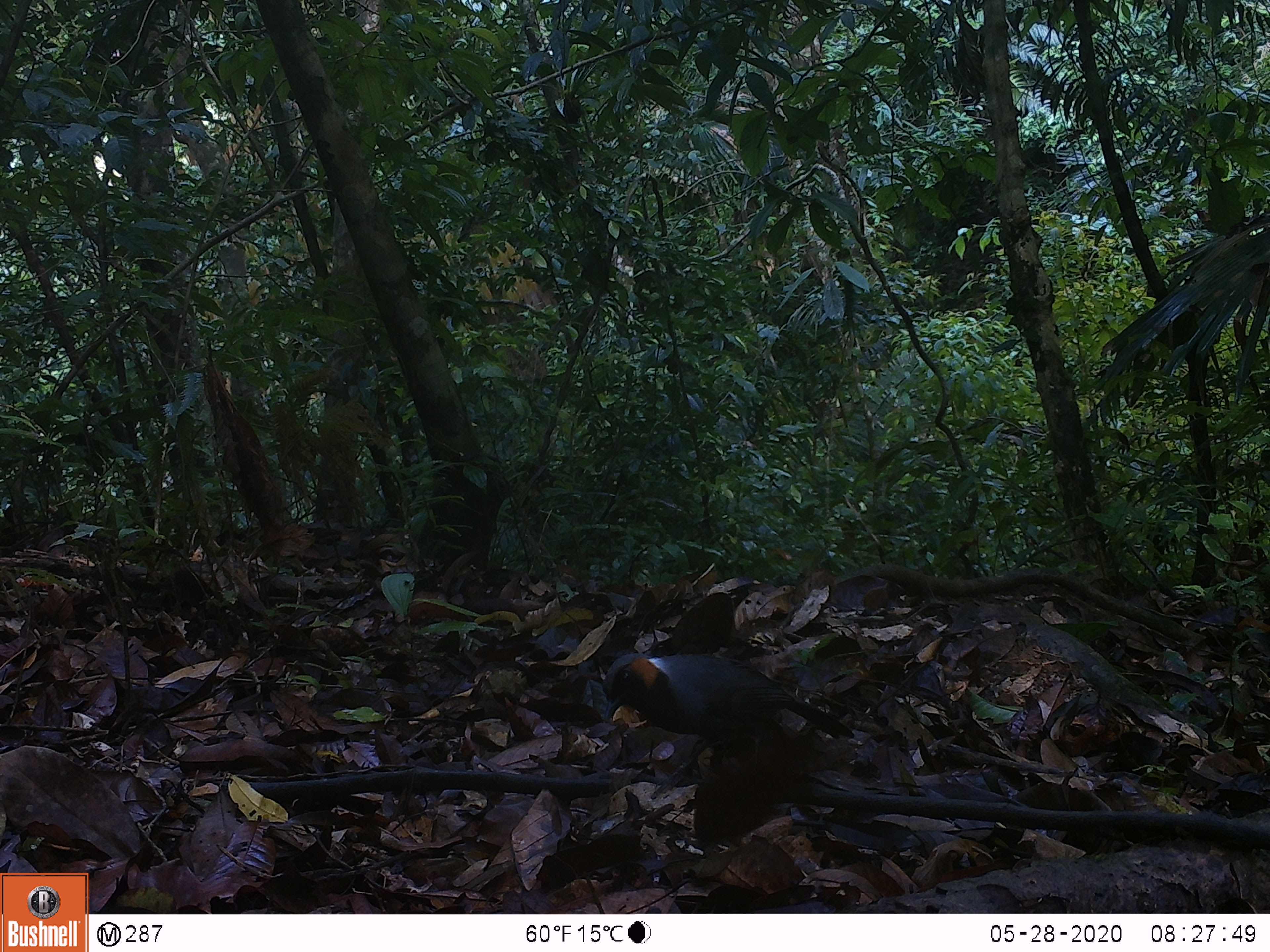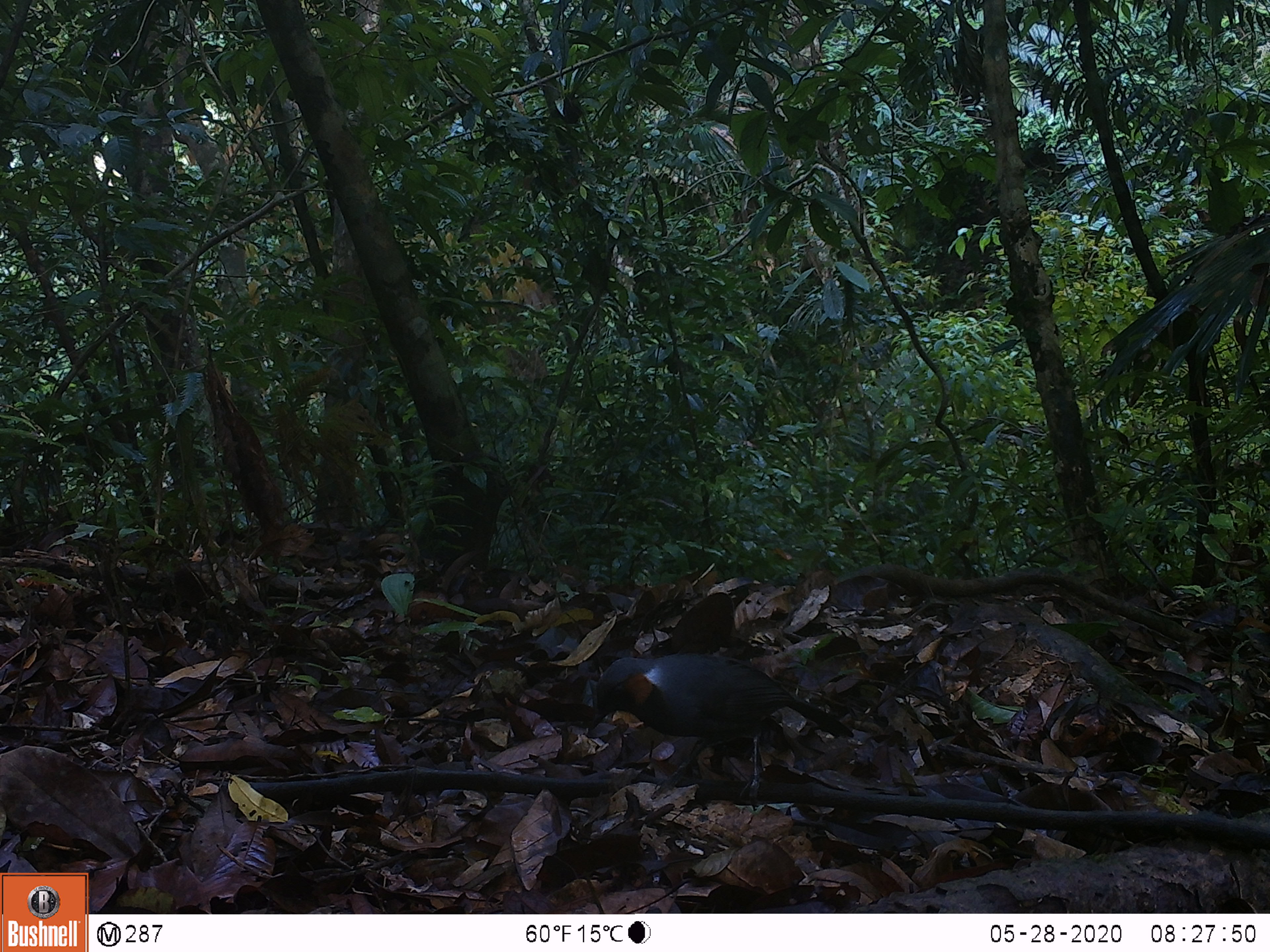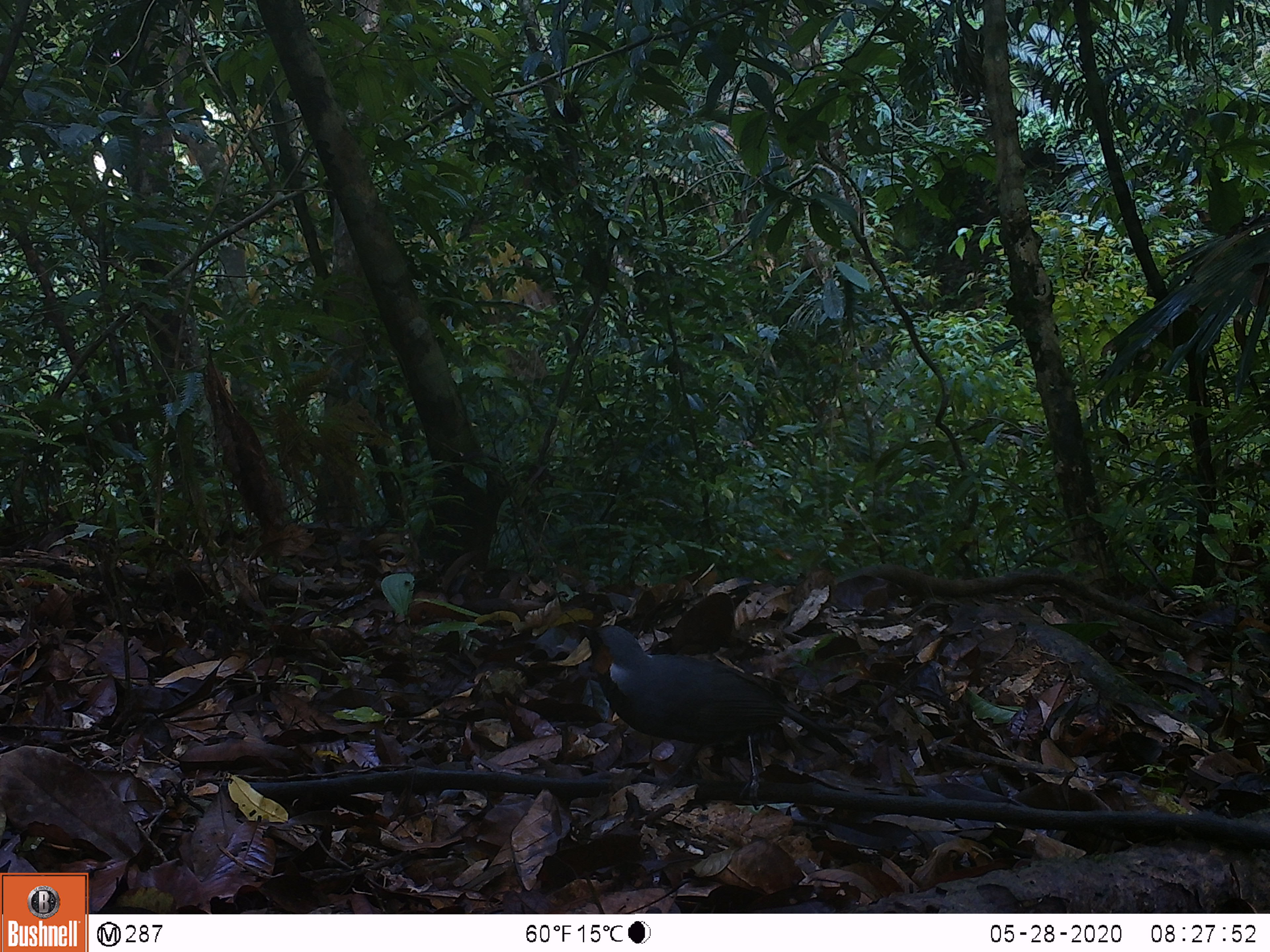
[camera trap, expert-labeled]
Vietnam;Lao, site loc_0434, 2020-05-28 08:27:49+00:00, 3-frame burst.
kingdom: Animalia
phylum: Chordata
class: Aves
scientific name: Aves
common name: bird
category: unidentified bird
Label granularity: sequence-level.